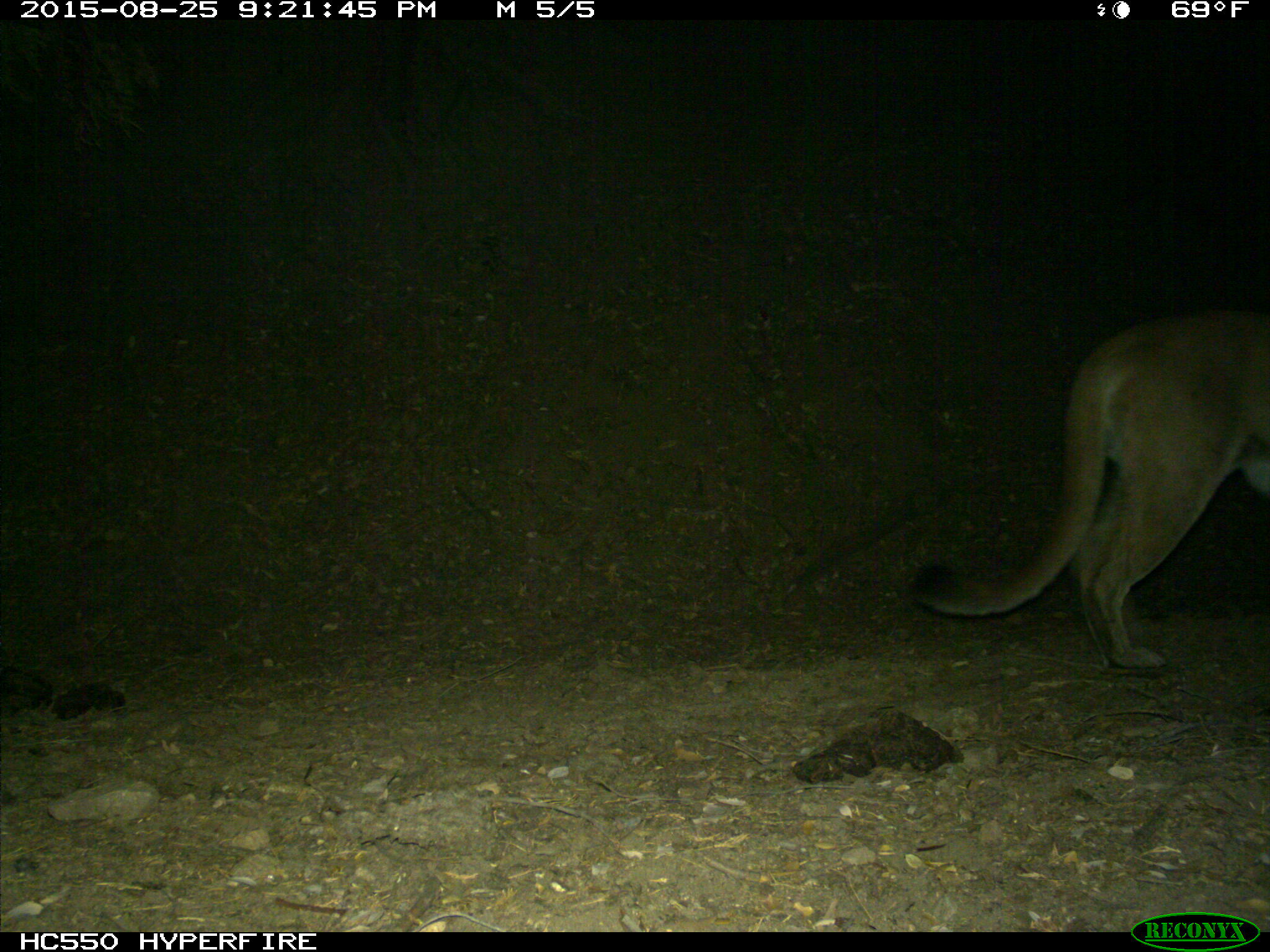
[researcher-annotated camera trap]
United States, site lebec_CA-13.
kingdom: Animalia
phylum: Chordata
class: Mammalia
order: Carnivora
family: Felidae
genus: Puma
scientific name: Puma concolor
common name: mountain lion